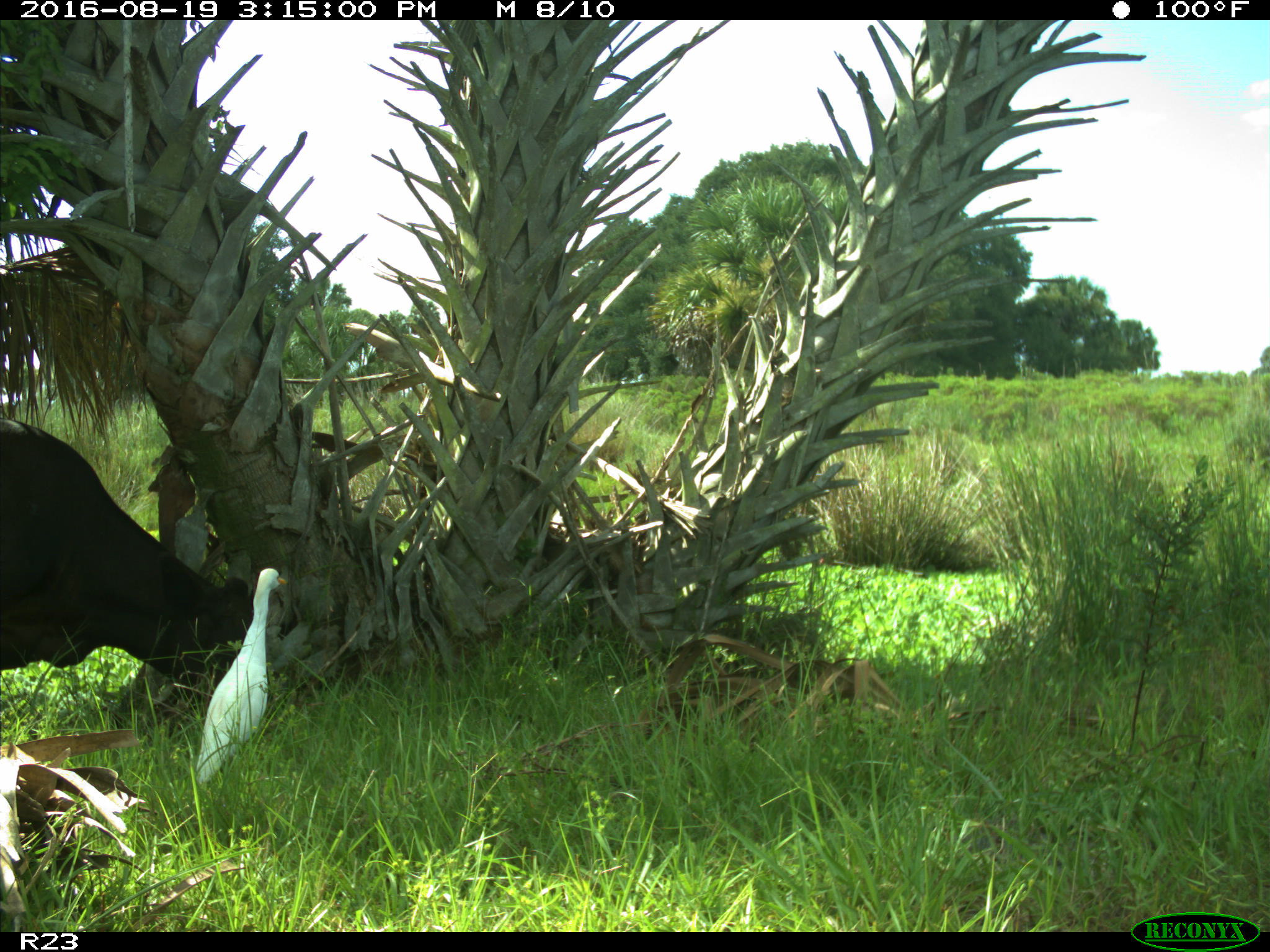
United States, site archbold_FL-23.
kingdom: Animalia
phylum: Chordata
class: Mammalia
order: Artiodactyla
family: Bovidae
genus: Bos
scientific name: Bos taurus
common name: domestic cow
Bos taurus (domestic cow).